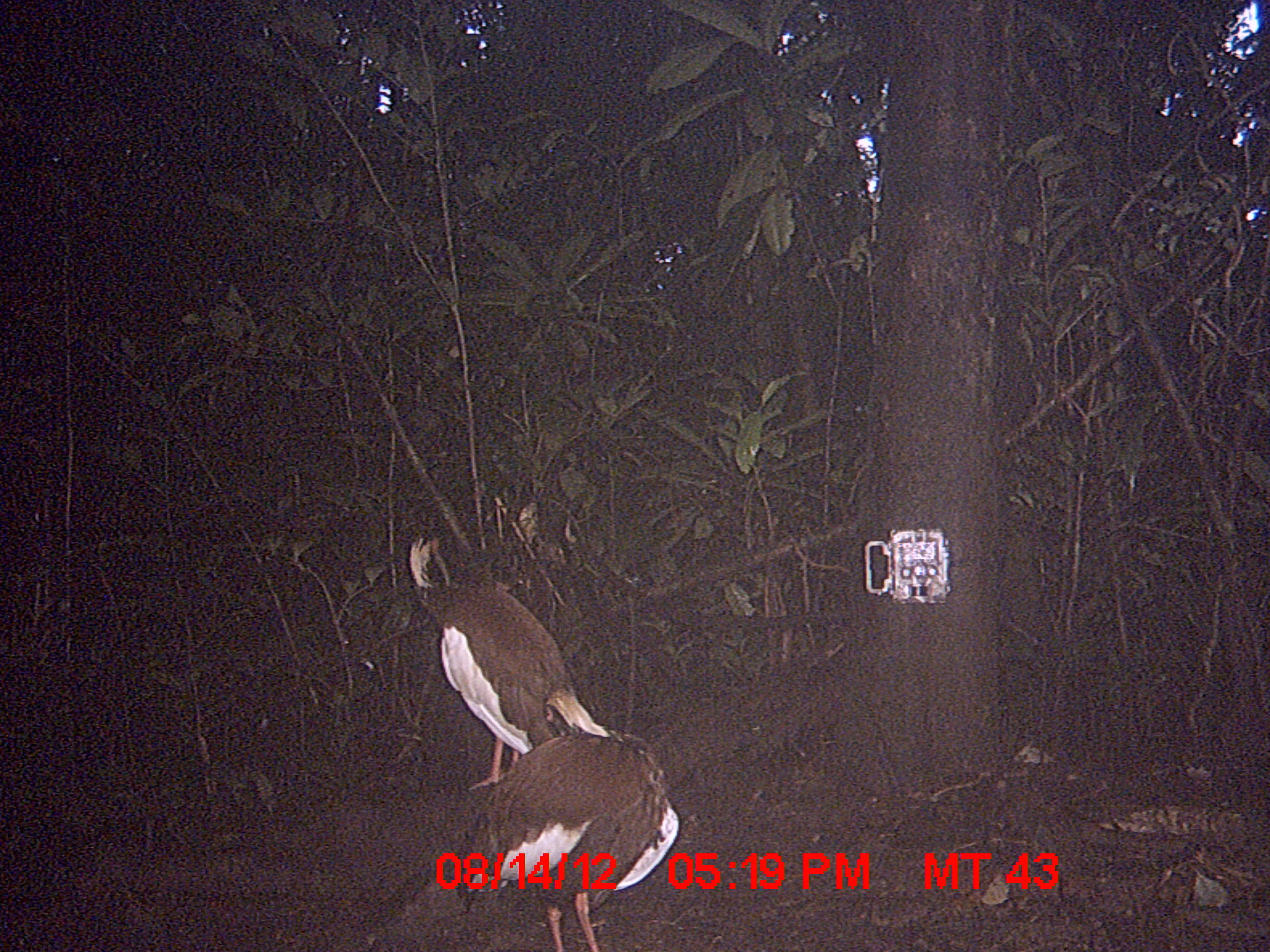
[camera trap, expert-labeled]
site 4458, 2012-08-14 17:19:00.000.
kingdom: Animalia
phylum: Chordata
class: Aves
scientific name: Aves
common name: bird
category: unknown bird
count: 2